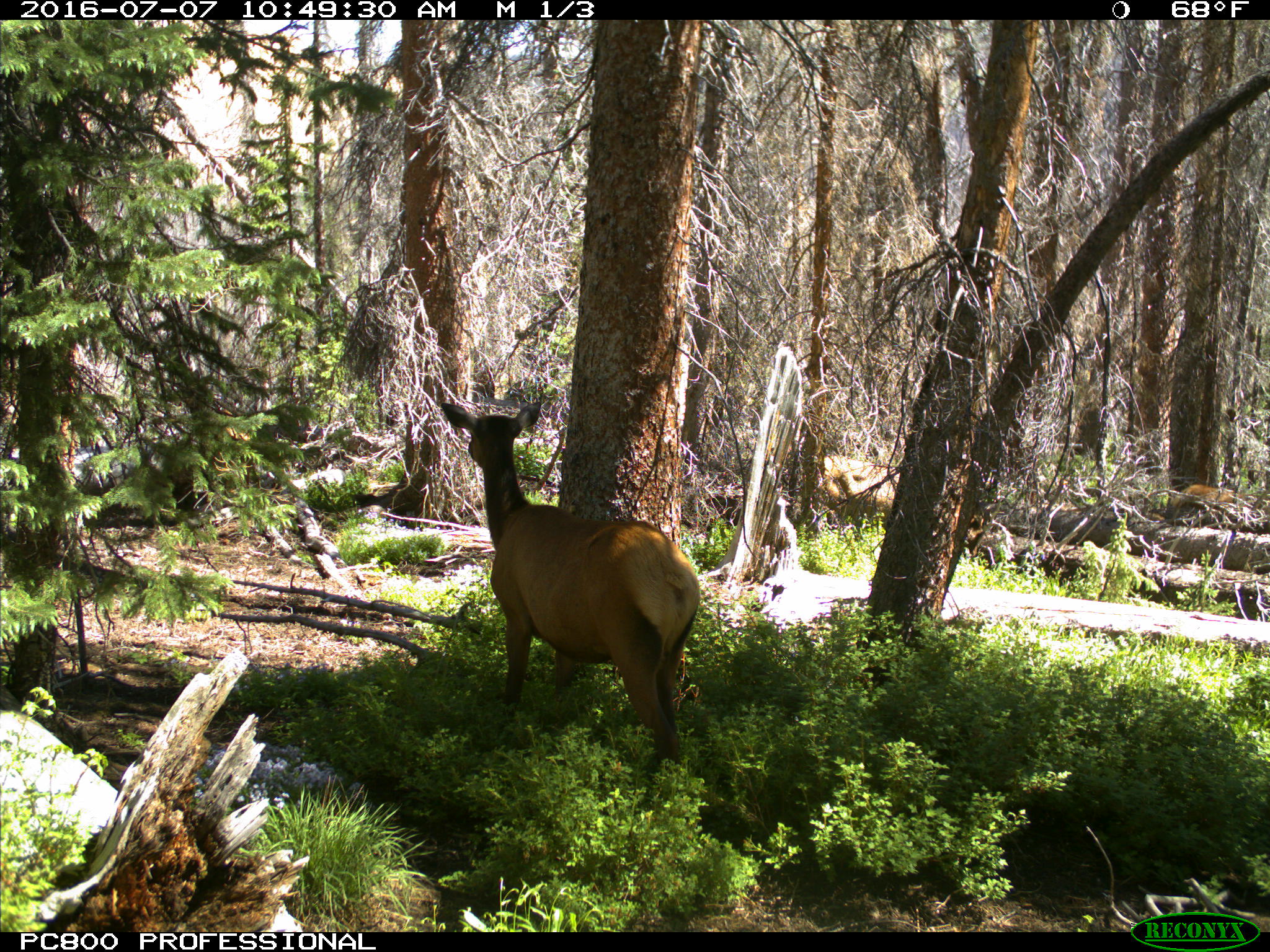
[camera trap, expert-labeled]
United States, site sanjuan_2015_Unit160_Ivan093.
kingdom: Animalia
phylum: Chordata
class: Mammalia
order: Artiodactyla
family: Cervidae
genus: Cervus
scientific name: Cervus elaphus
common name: red deer